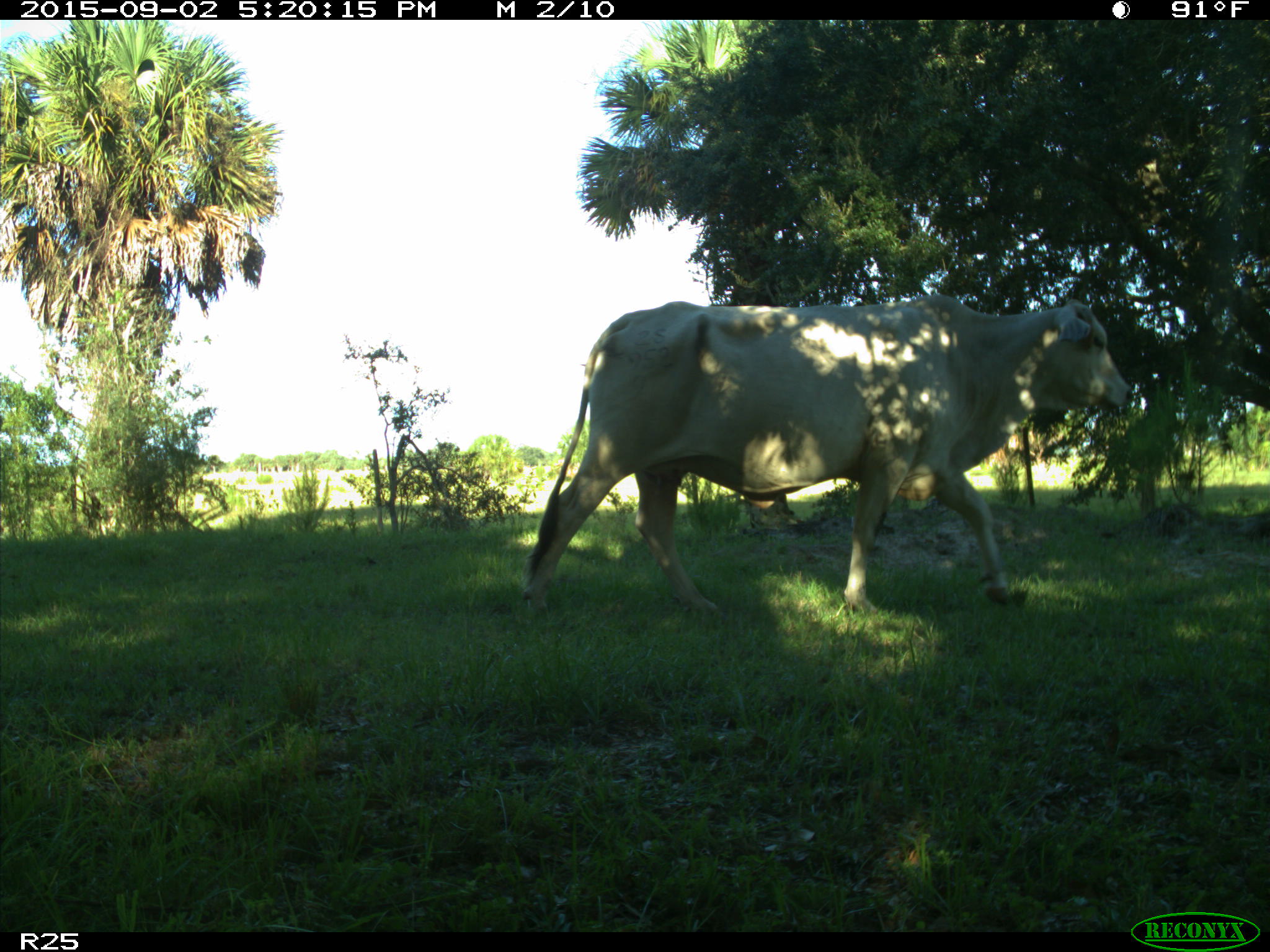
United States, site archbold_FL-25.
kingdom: Animalia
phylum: Chordata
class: Mammalia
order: Artiodactyla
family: Bovidae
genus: Bos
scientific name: Bos taurus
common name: domestic cow